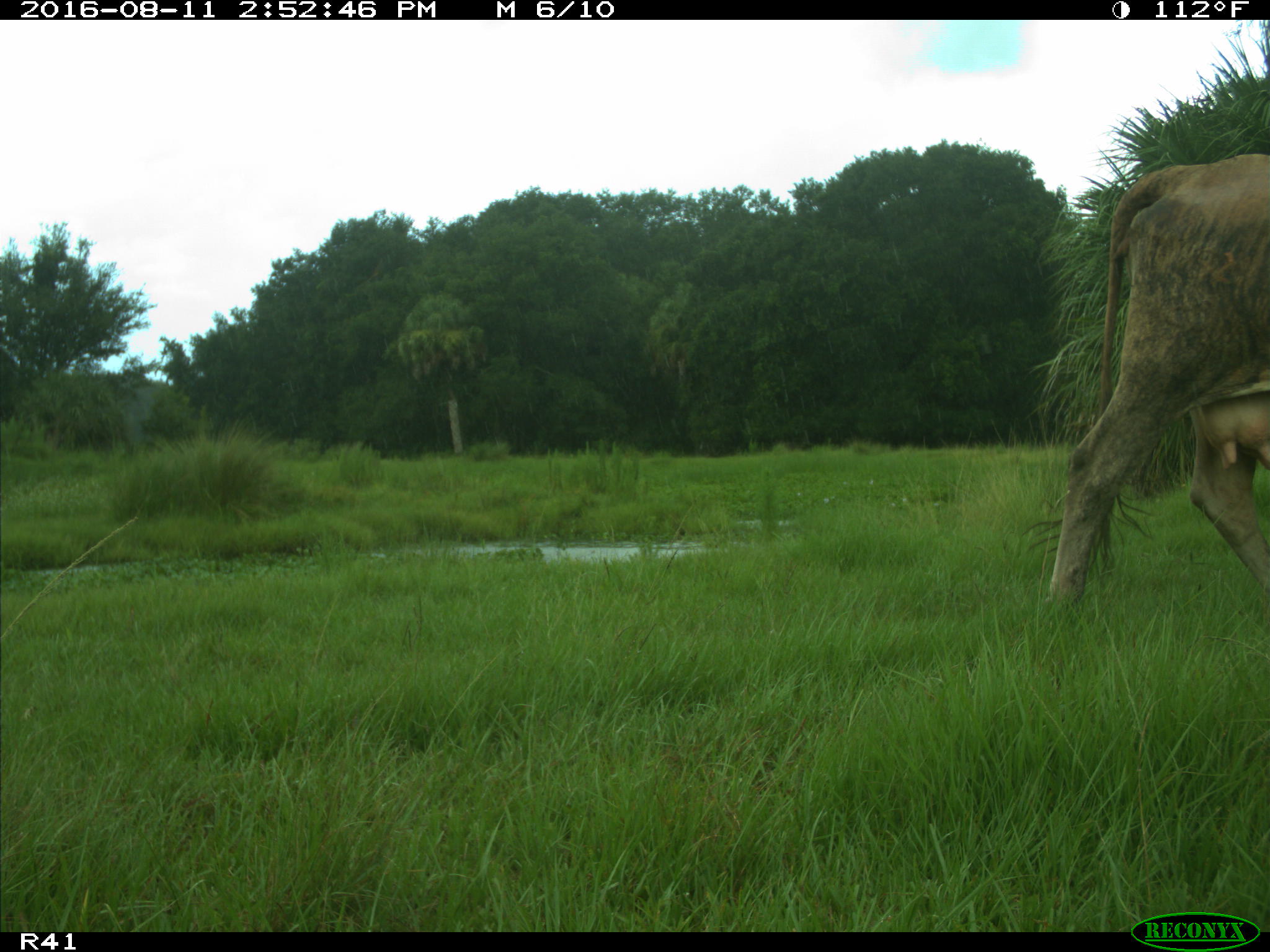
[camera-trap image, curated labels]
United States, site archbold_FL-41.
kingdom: Animalia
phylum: Chordata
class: Mammalia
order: Artiodactyla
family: Bovidae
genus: Bos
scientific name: Bos taurus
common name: domestic cow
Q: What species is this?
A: Bos taurus (domestic cow).